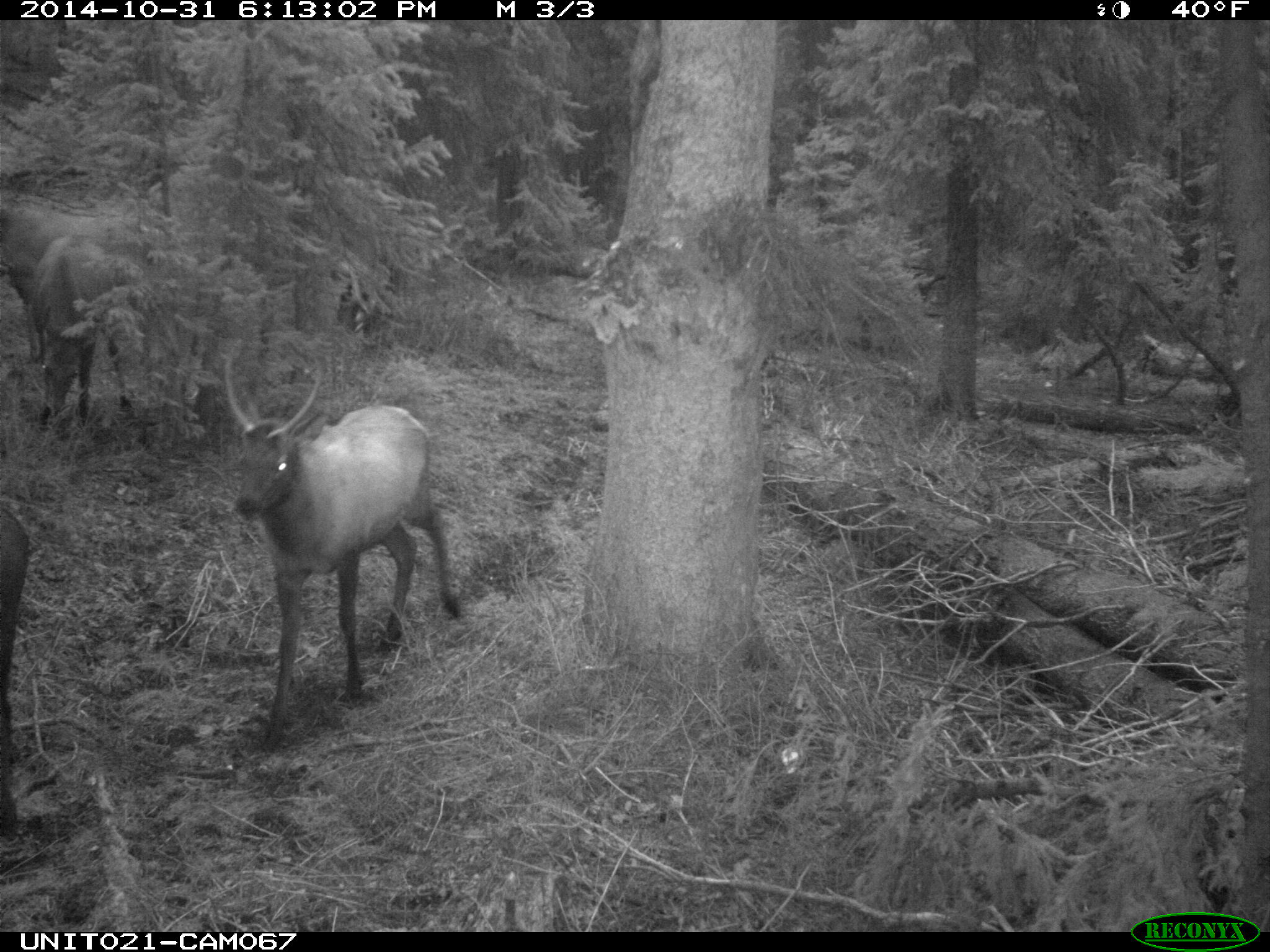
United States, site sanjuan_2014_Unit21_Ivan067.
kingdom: Animalia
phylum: Chordata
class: Mammalia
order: Artiodactyla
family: Cervidae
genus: Cervus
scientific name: Cervus elaphus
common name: red deer